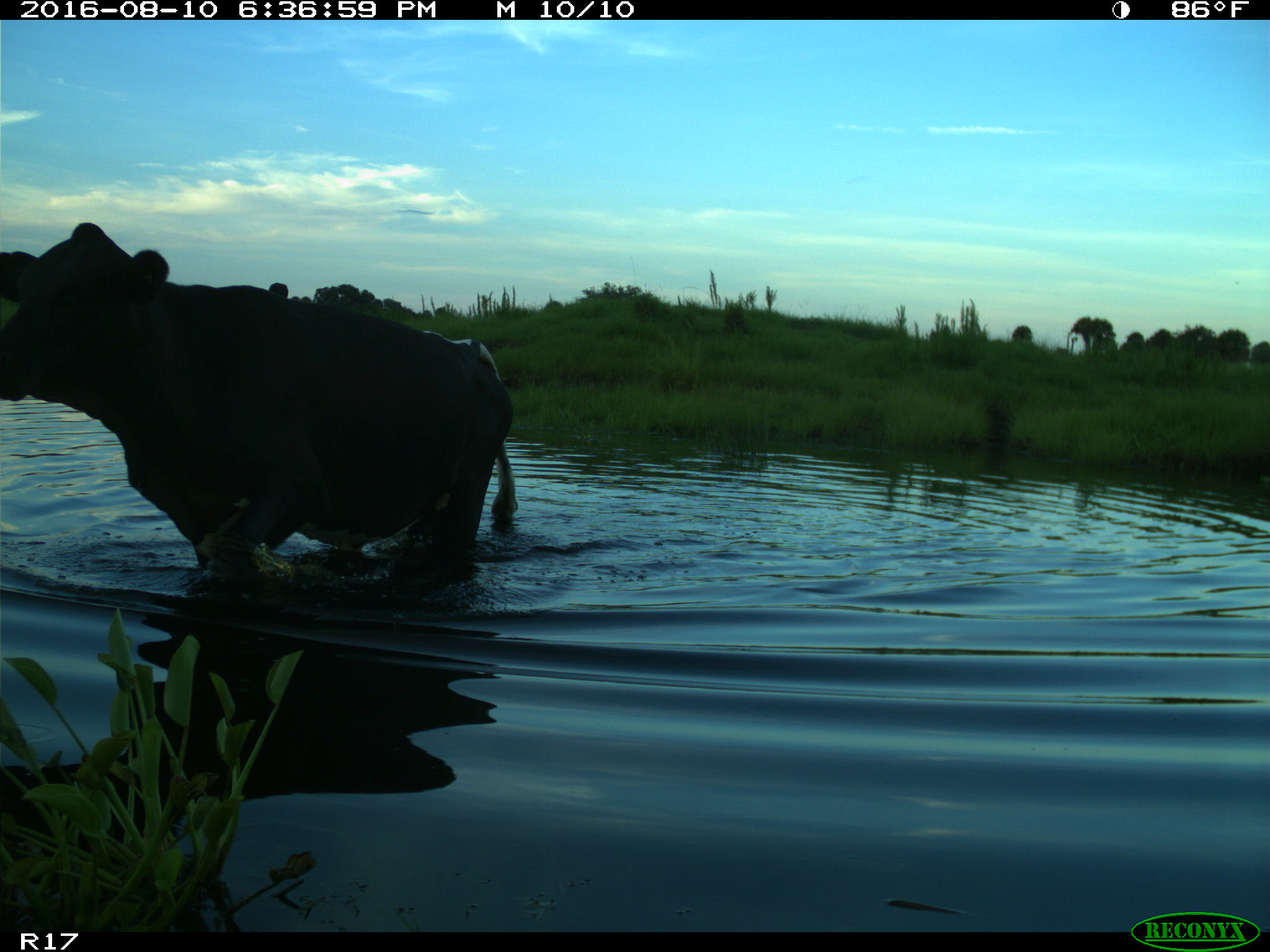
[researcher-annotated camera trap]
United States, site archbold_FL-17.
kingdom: Animalia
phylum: Chordata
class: Mammalia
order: Artiodactyla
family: Bovidae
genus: Bos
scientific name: Bos taurus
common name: domestic cow